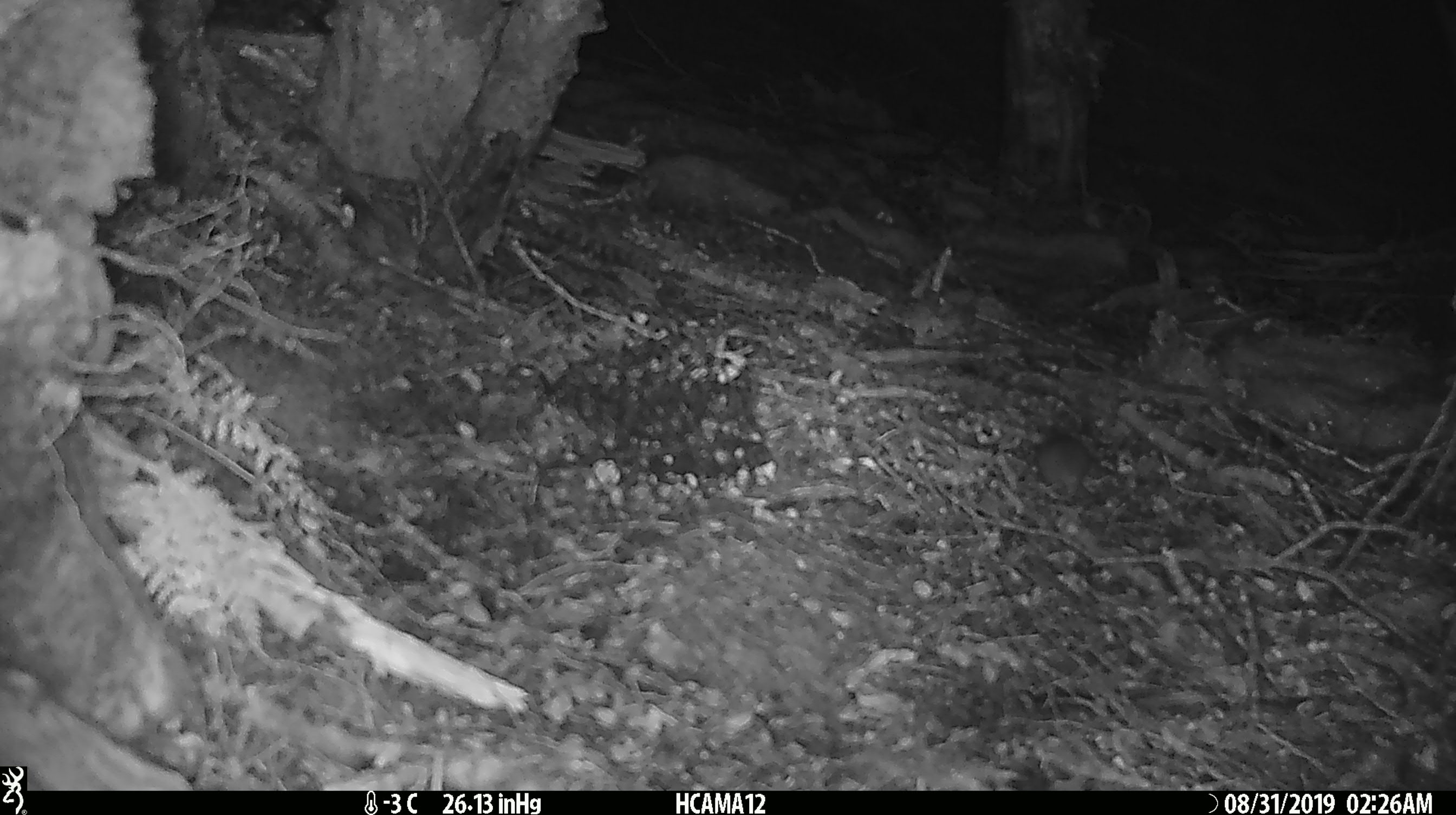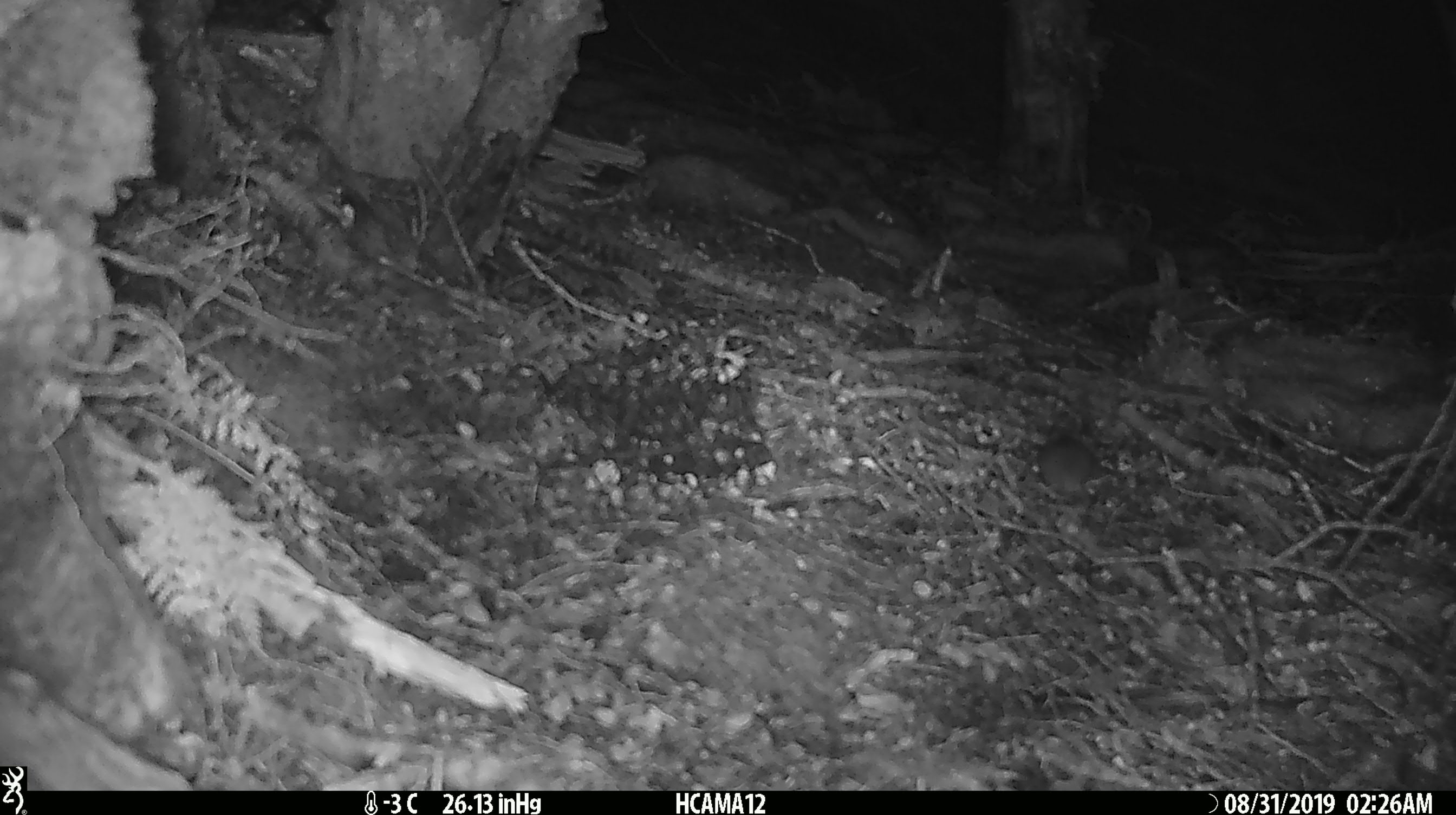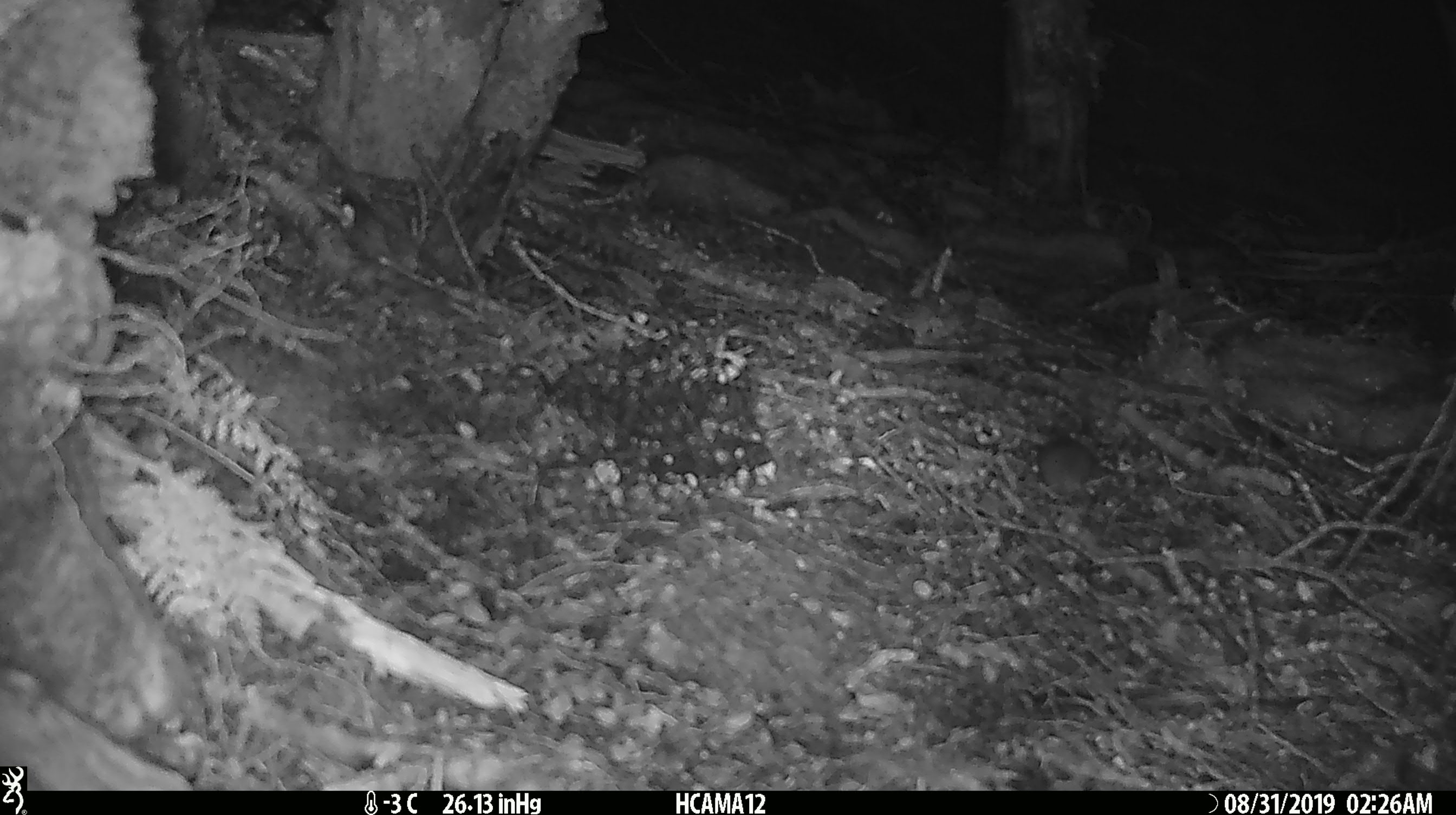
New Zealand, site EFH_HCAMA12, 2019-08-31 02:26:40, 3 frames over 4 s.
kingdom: Animalia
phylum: Chordata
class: Mammalia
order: Rodentia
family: Muridae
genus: Mus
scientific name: Mus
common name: mouse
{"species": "mouse (Mus)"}